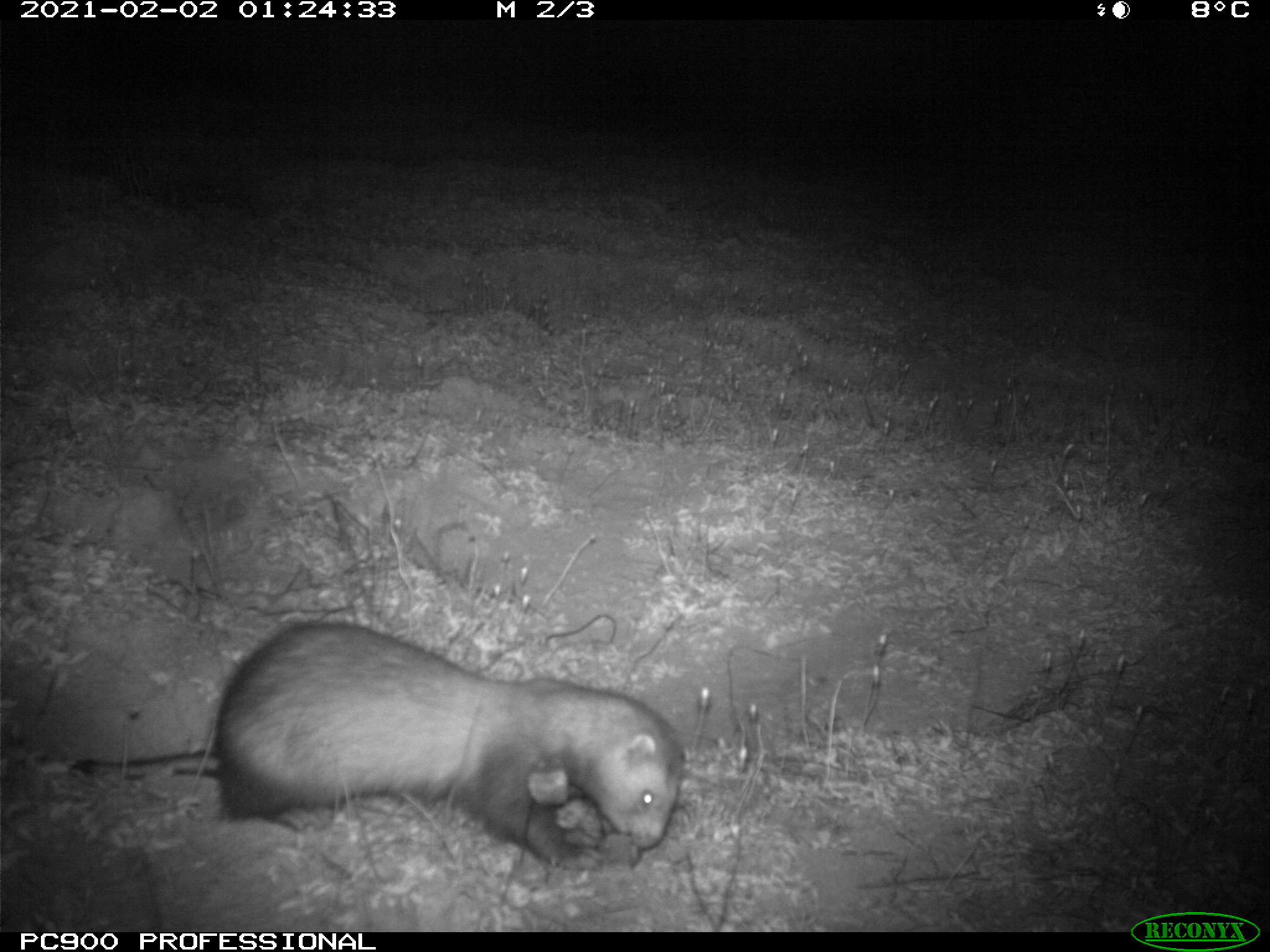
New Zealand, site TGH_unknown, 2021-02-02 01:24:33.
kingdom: Animalia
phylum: Chordata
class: Mammalia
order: Carnivora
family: Mustelidae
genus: Mustela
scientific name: Mustela furo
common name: ferret